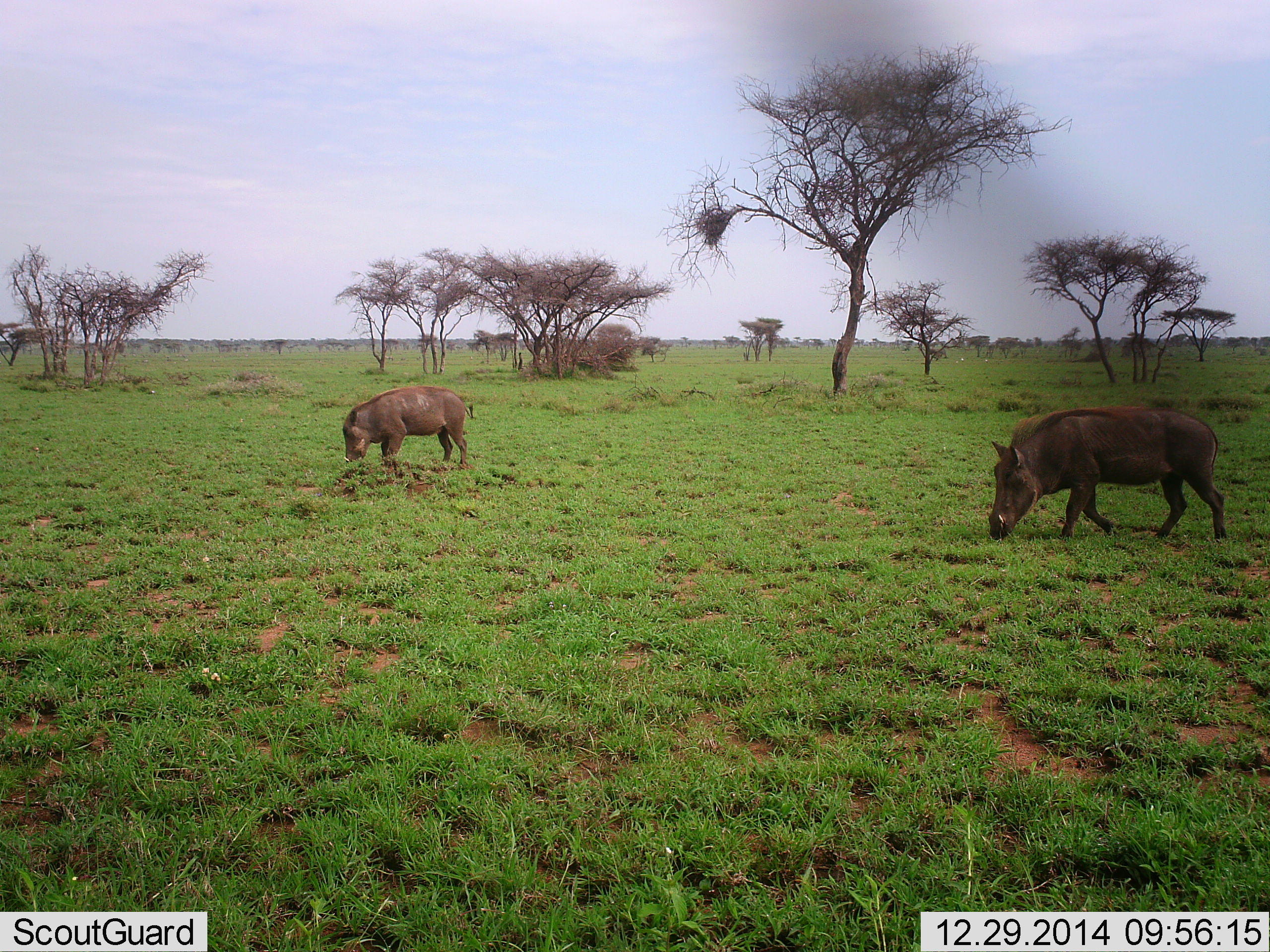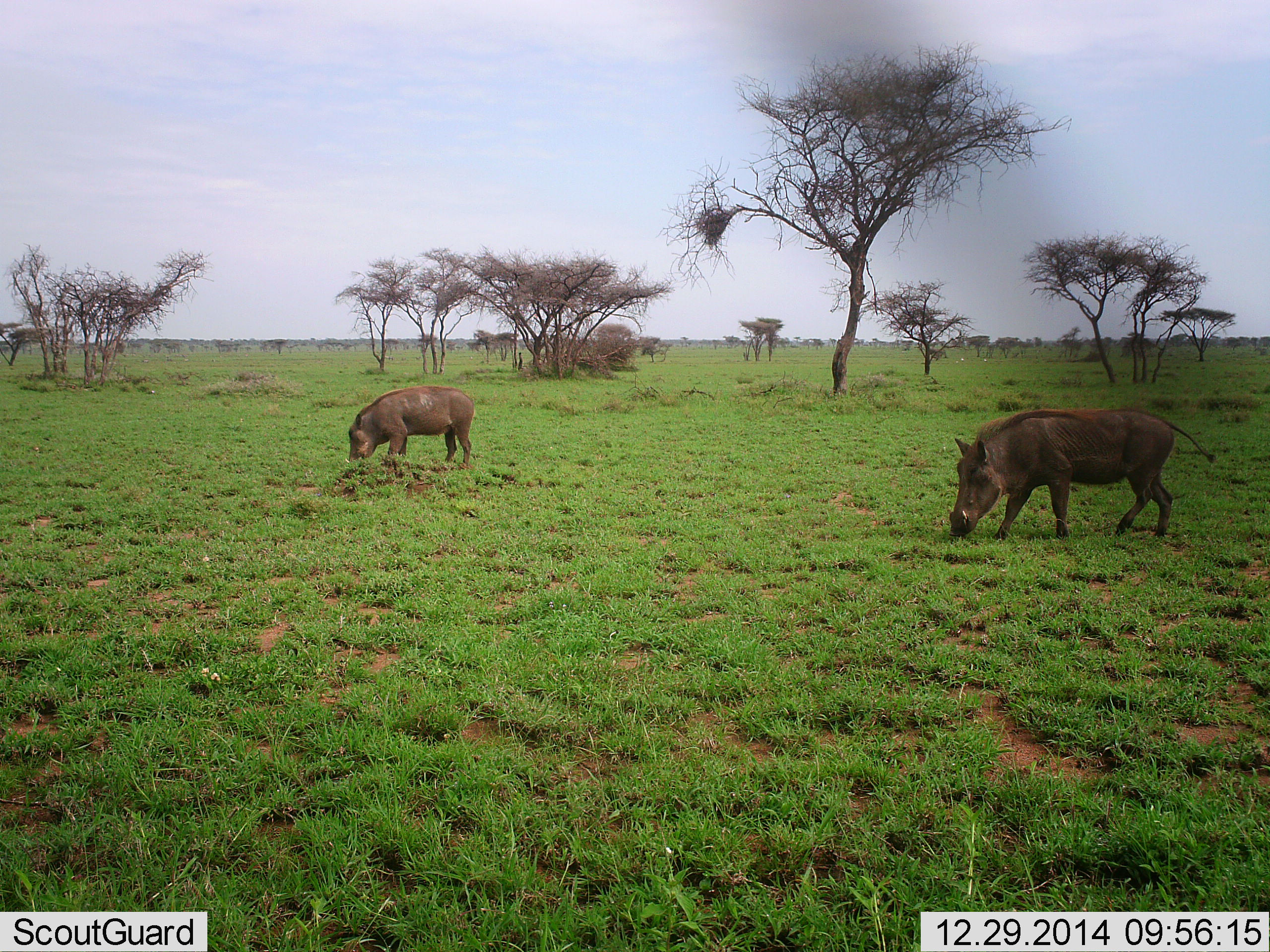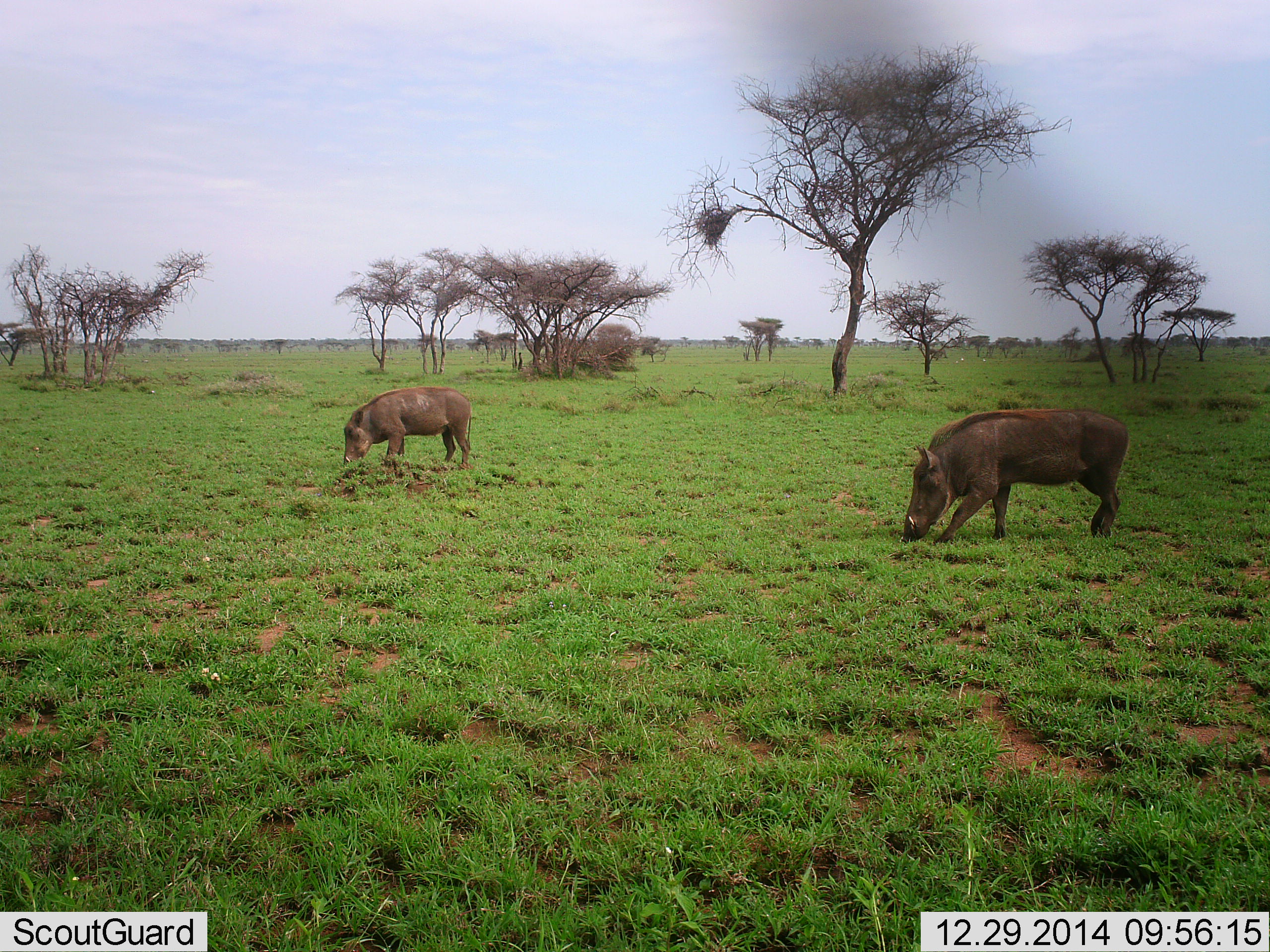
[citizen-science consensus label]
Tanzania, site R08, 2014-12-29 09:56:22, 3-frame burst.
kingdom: Animalia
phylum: Chordata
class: Mammalia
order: Artiodactyla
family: Suidae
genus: Phacochoerus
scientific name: Phacochoerus africanus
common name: warthog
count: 2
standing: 40%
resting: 0%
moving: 20%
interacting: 0%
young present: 0%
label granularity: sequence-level